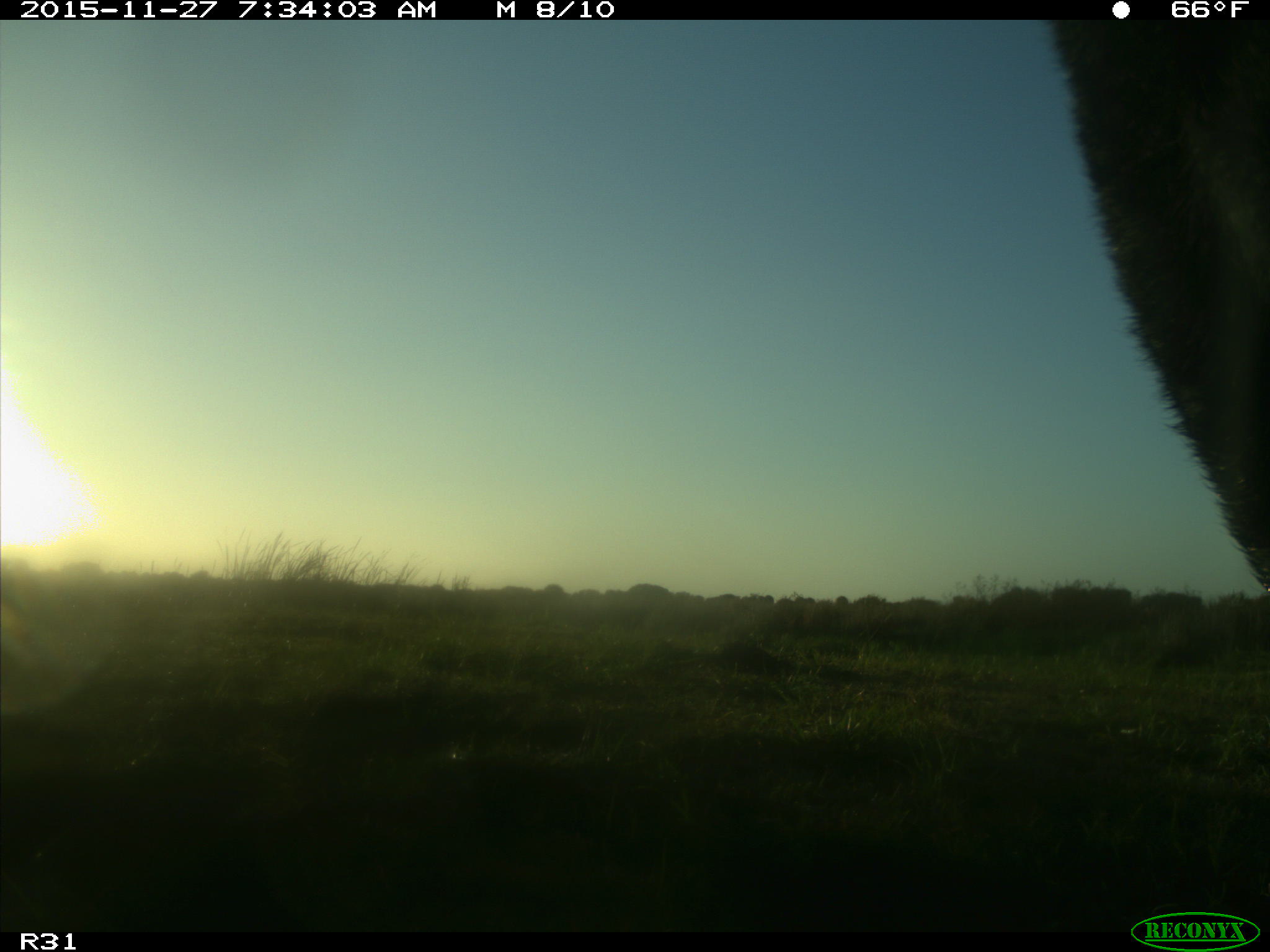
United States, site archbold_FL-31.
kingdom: Animalia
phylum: Chordata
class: Mammalia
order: Artiodactyla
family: Bovidae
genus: Bos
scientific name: Bos taurus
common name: domestic cow